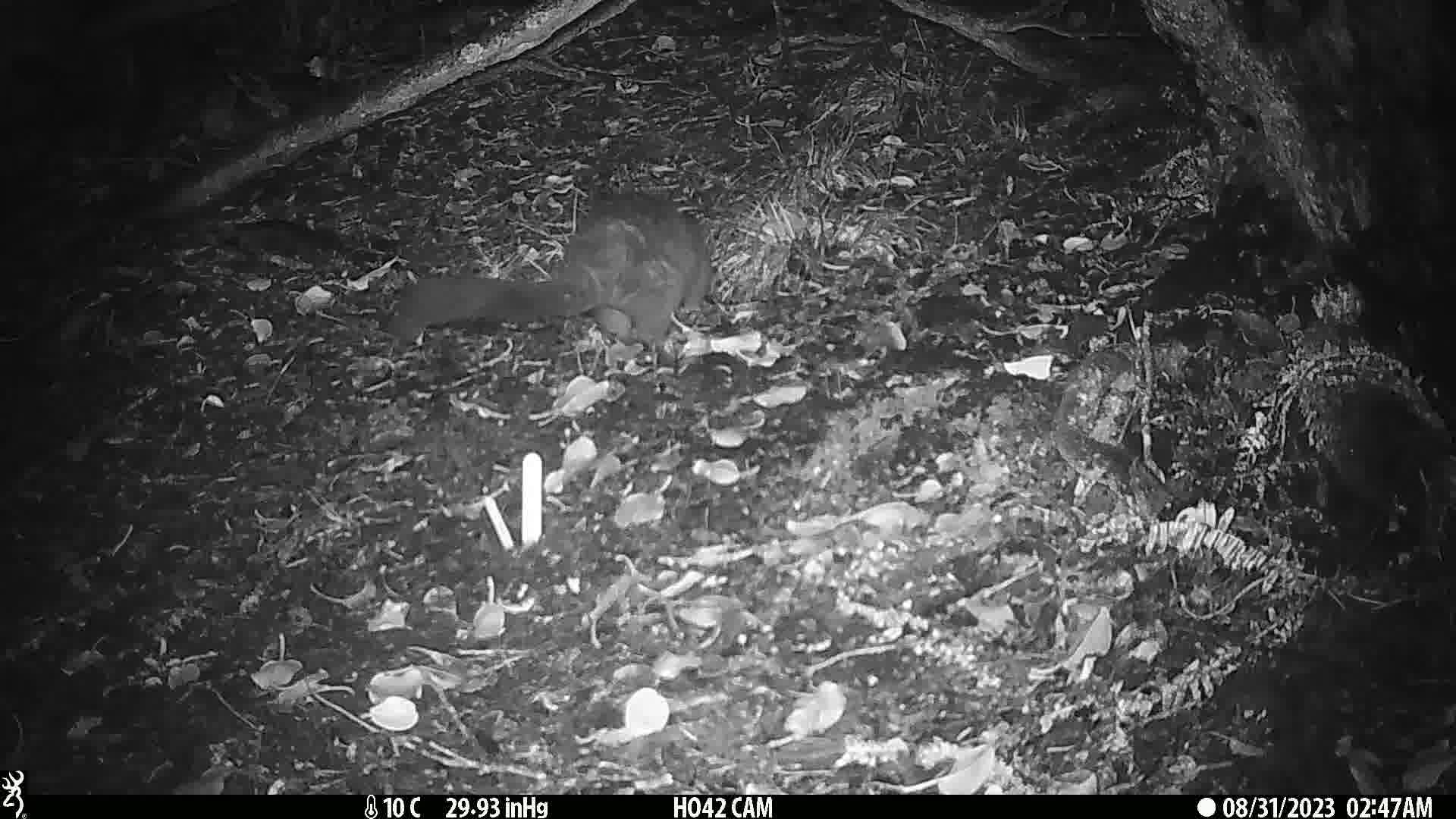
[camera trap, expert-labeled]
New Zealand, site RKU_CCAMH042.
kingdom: Animalia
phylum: Chordata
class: Mammalia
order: Diprotodontia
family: Phalangeridae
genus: Trichosurus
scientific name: Trichosurus vulpecula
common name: common brushtail possum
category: possum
Possum (common brushtail possum) (Trichosurus vulpecula).